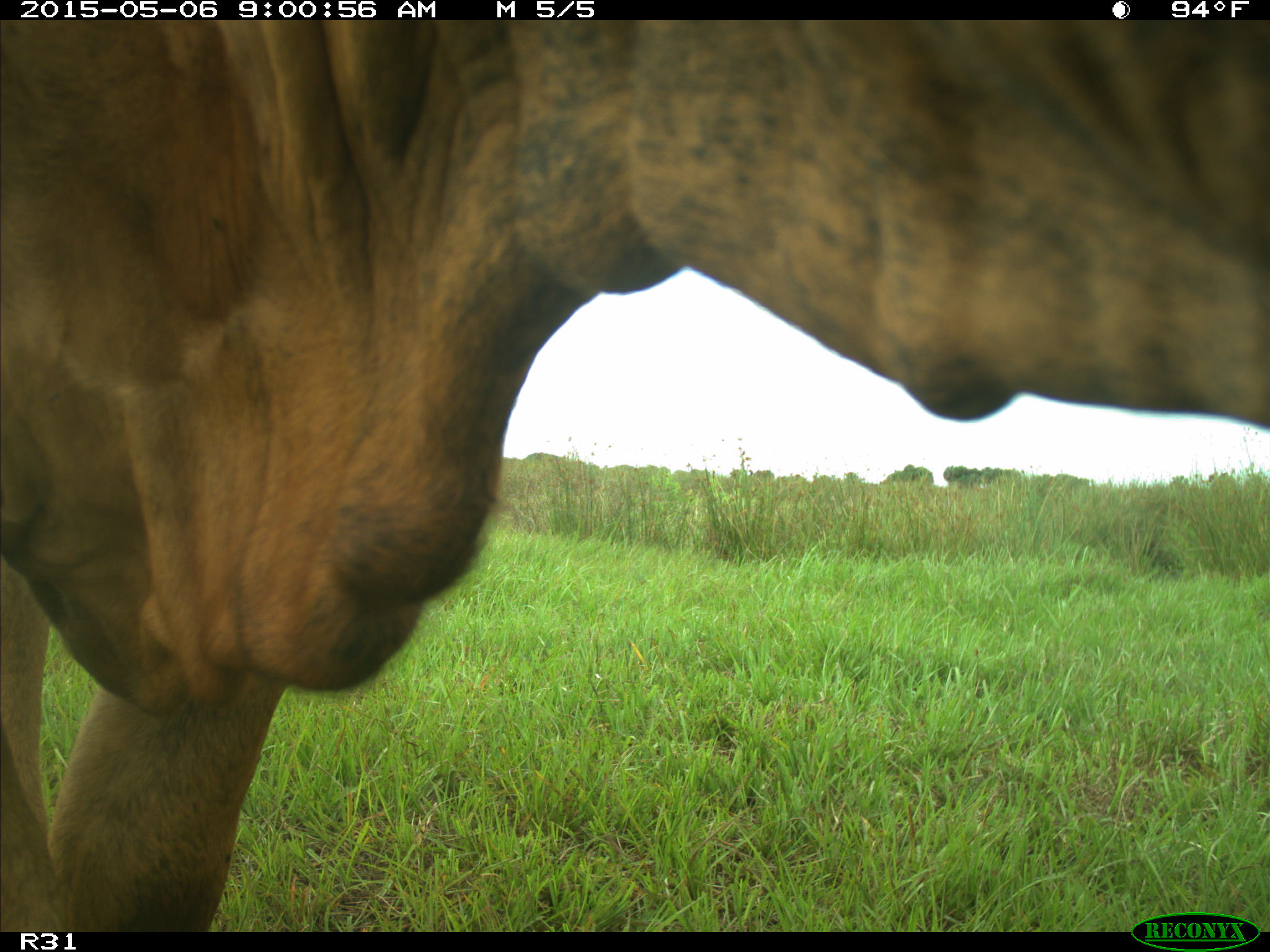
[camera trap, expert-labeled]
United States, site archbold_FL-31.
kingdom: Animalia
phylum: Chordata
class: Mammalia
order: Artiodactyla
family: Bovidae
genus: Bos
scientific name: Bos taurus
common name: domestic cow